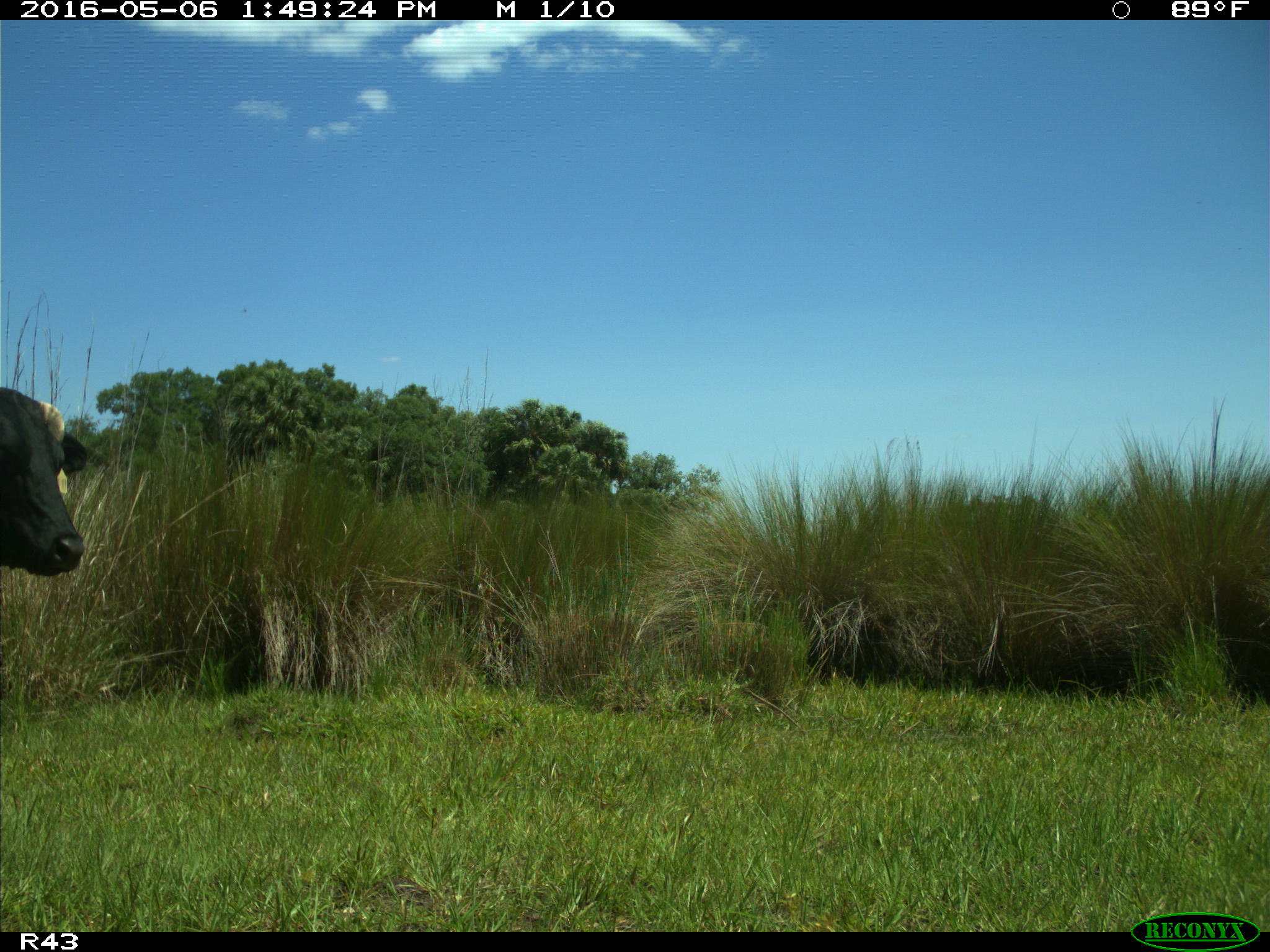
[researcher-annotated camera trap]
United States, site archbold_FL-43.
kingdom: Animalia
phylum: Chordata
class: Mammalia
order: Artiodactyla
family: Bovidae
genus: Bos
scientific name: Bos taurus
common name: domestic cow